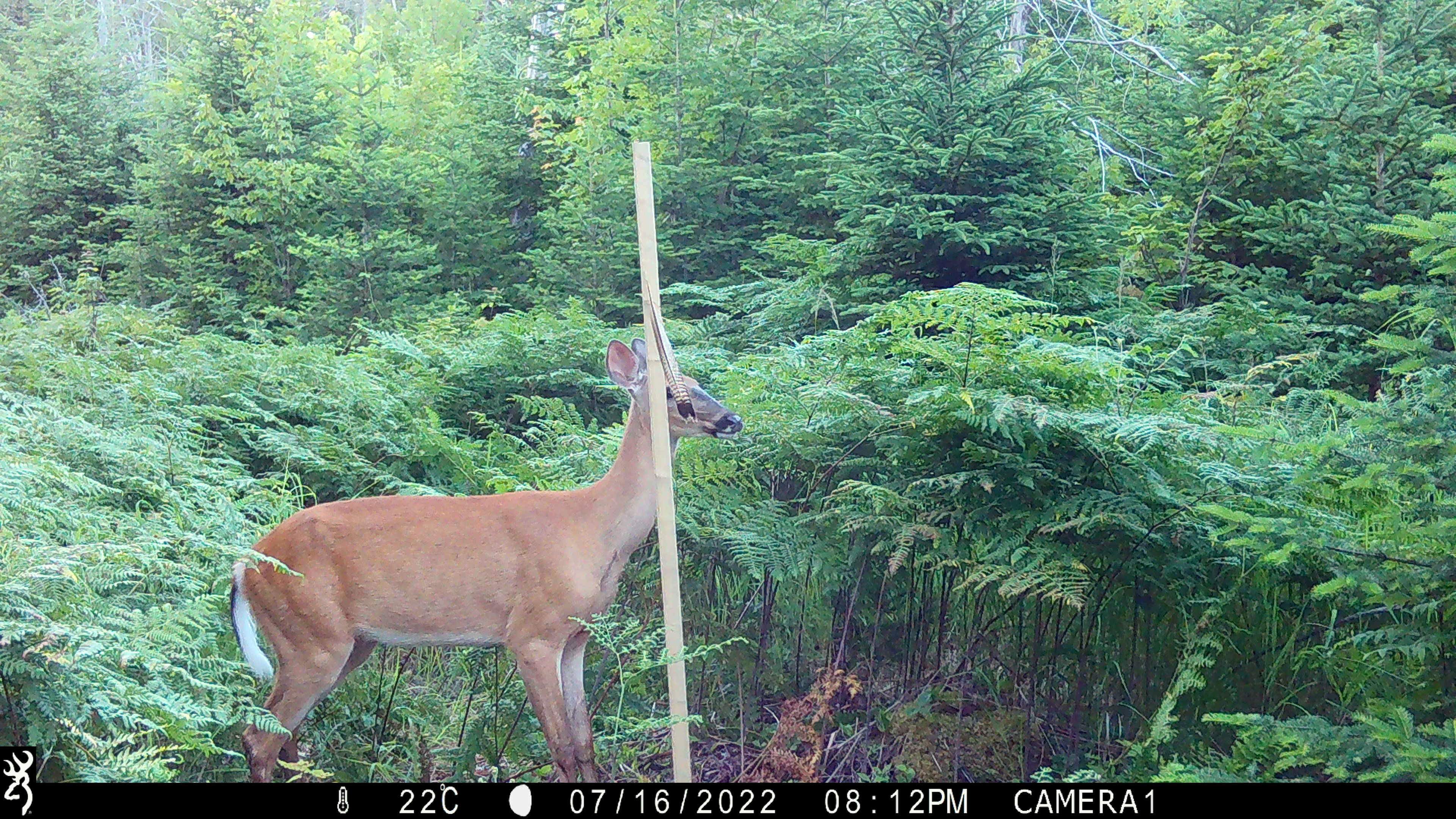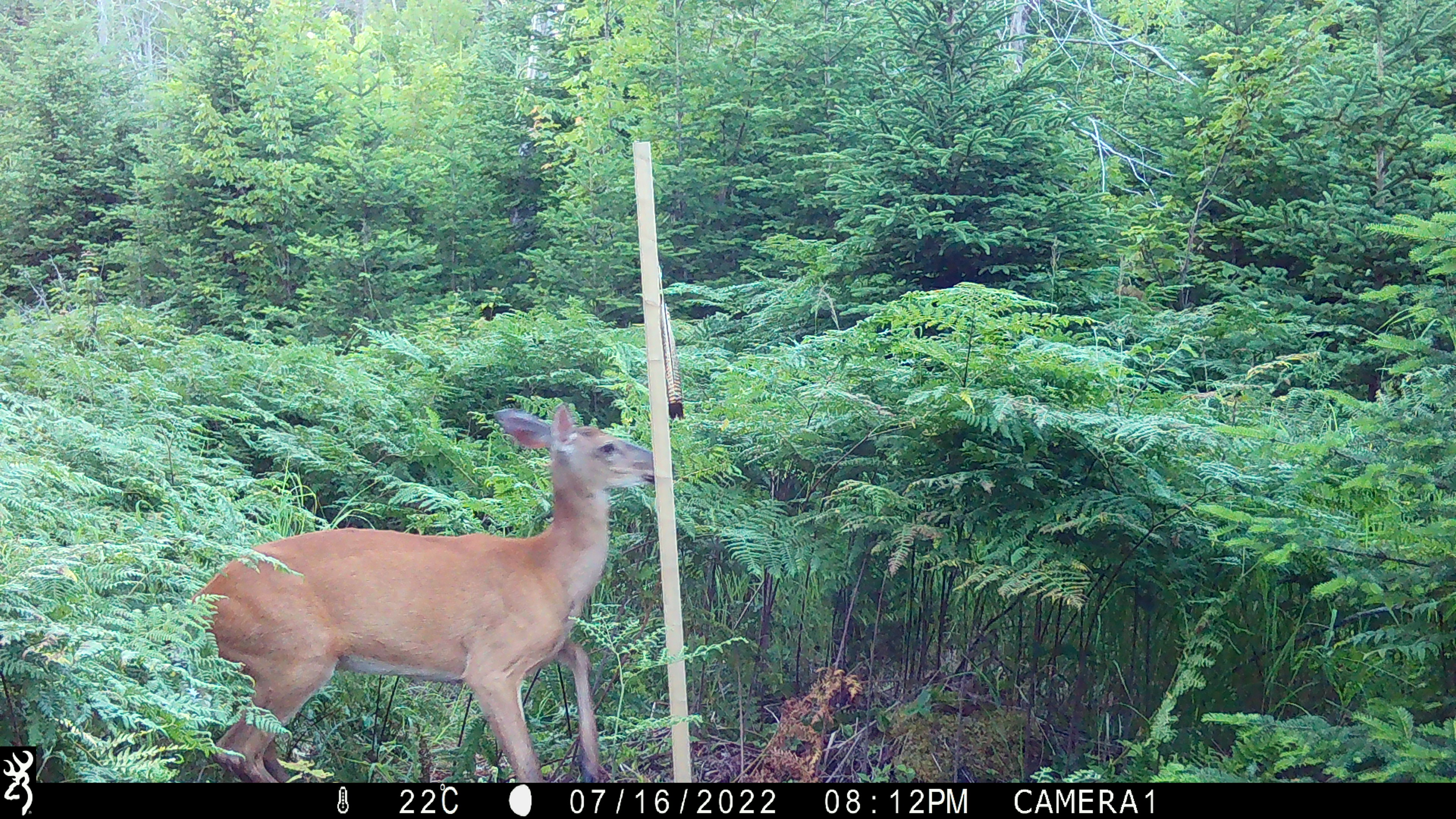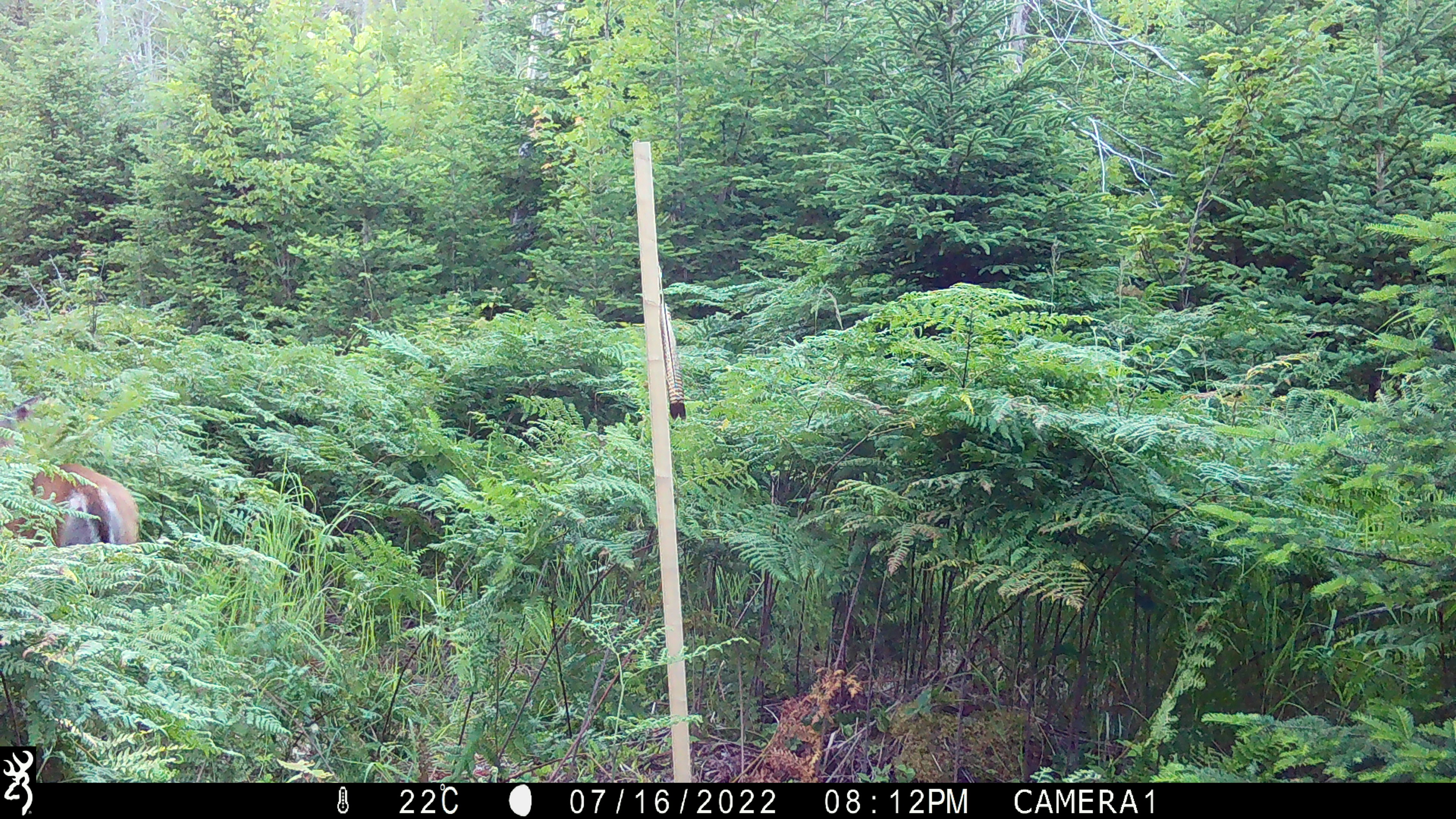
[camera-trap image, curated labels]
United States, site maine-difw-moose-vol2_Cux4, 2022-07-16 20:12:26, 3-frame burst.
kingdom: Animalia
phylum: Chordata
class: Mammalia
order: Artiodactyla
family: Cervidae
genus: Odocoileus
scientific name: Odocoileus virginianus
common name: white-tailed deer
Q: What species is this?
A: White-tailed deer (Odocoileus virginianus).